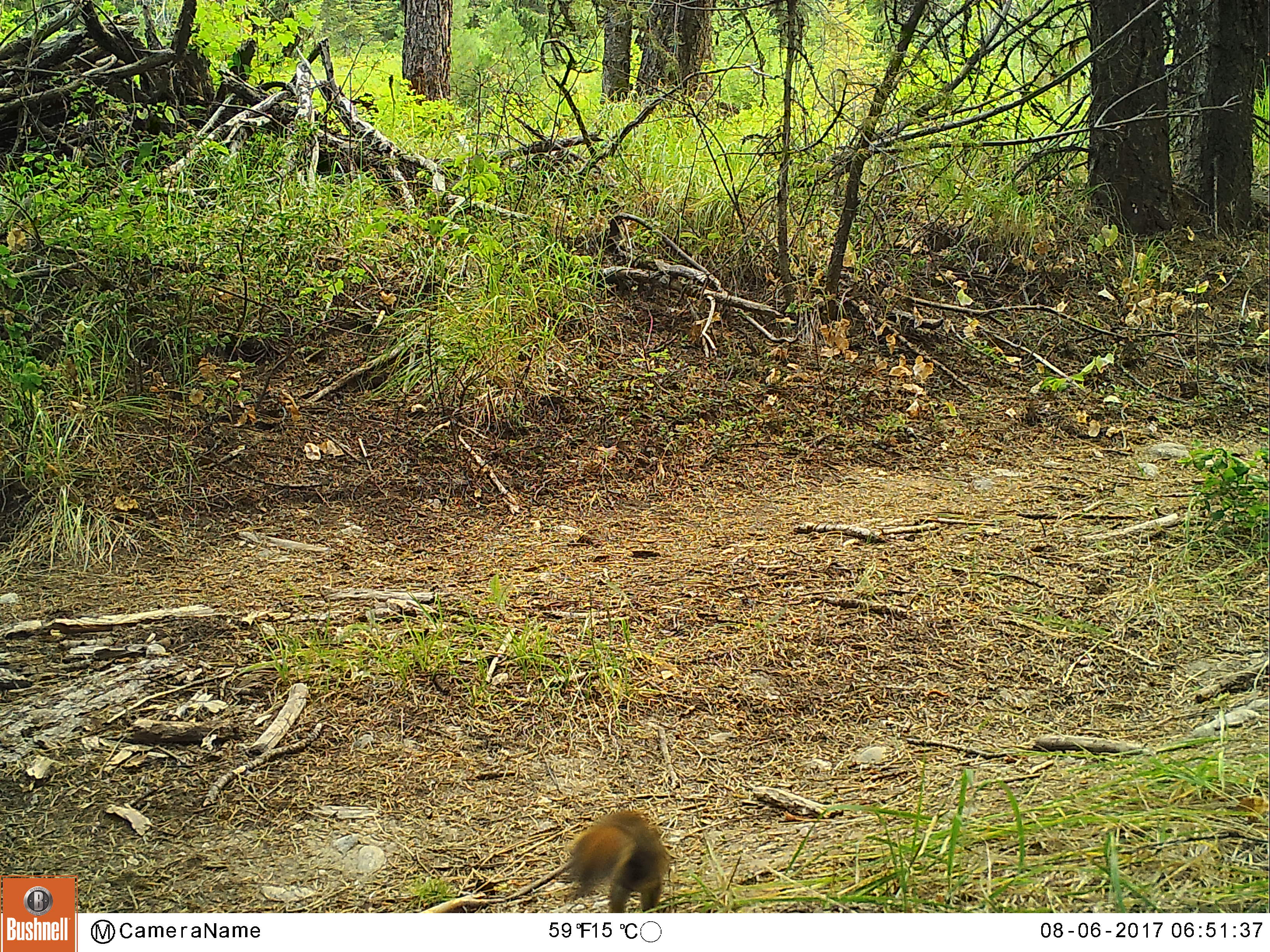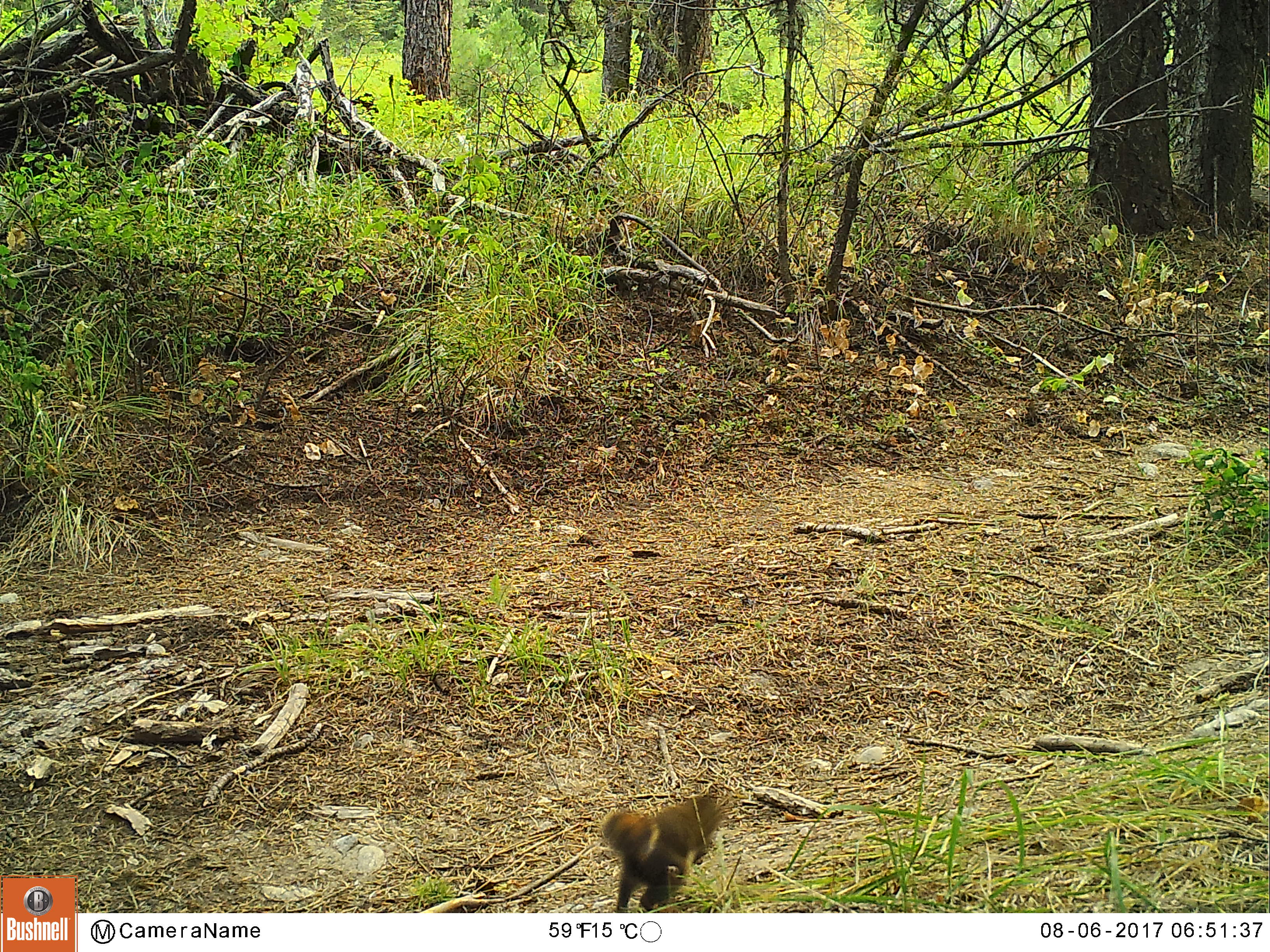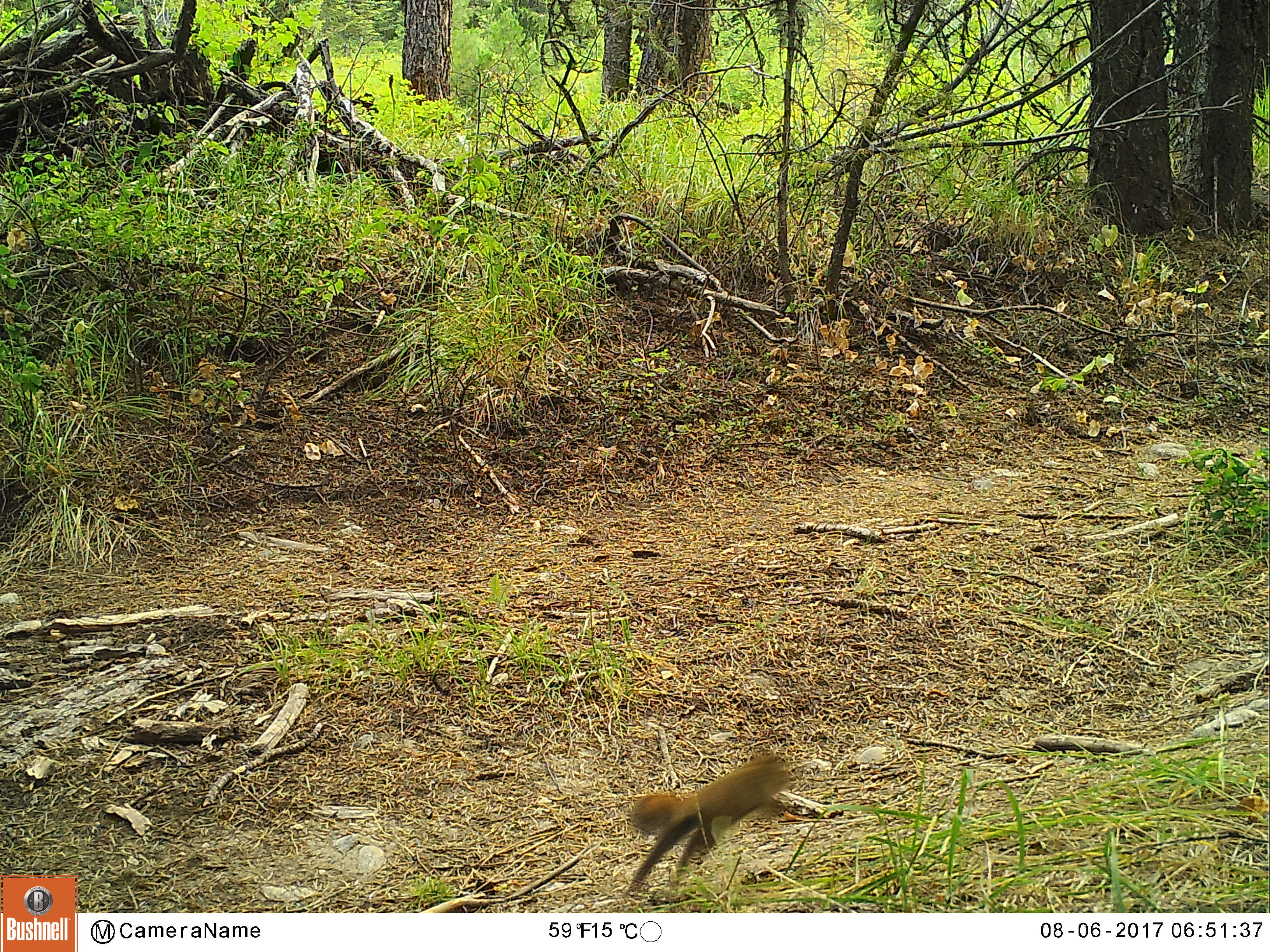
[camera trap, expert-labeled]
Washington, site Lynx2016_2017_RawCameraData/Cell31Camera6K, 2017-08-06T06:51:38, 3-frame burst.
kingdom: Animalia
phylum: Chordata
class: Mammalia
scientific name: Mammalia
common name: small mammal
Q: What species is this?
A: Small mammal (Mammalia).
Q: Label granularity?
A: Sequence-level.